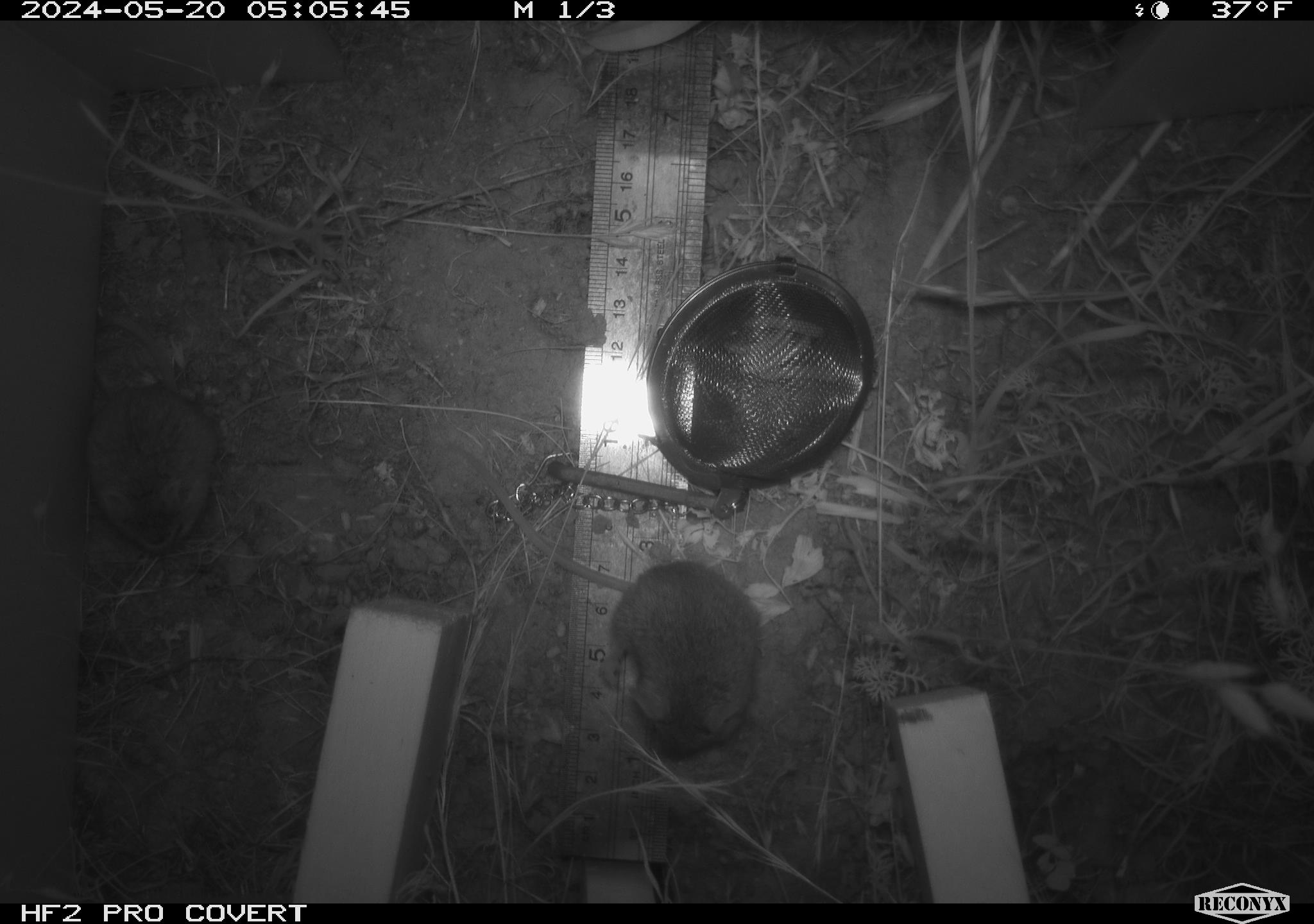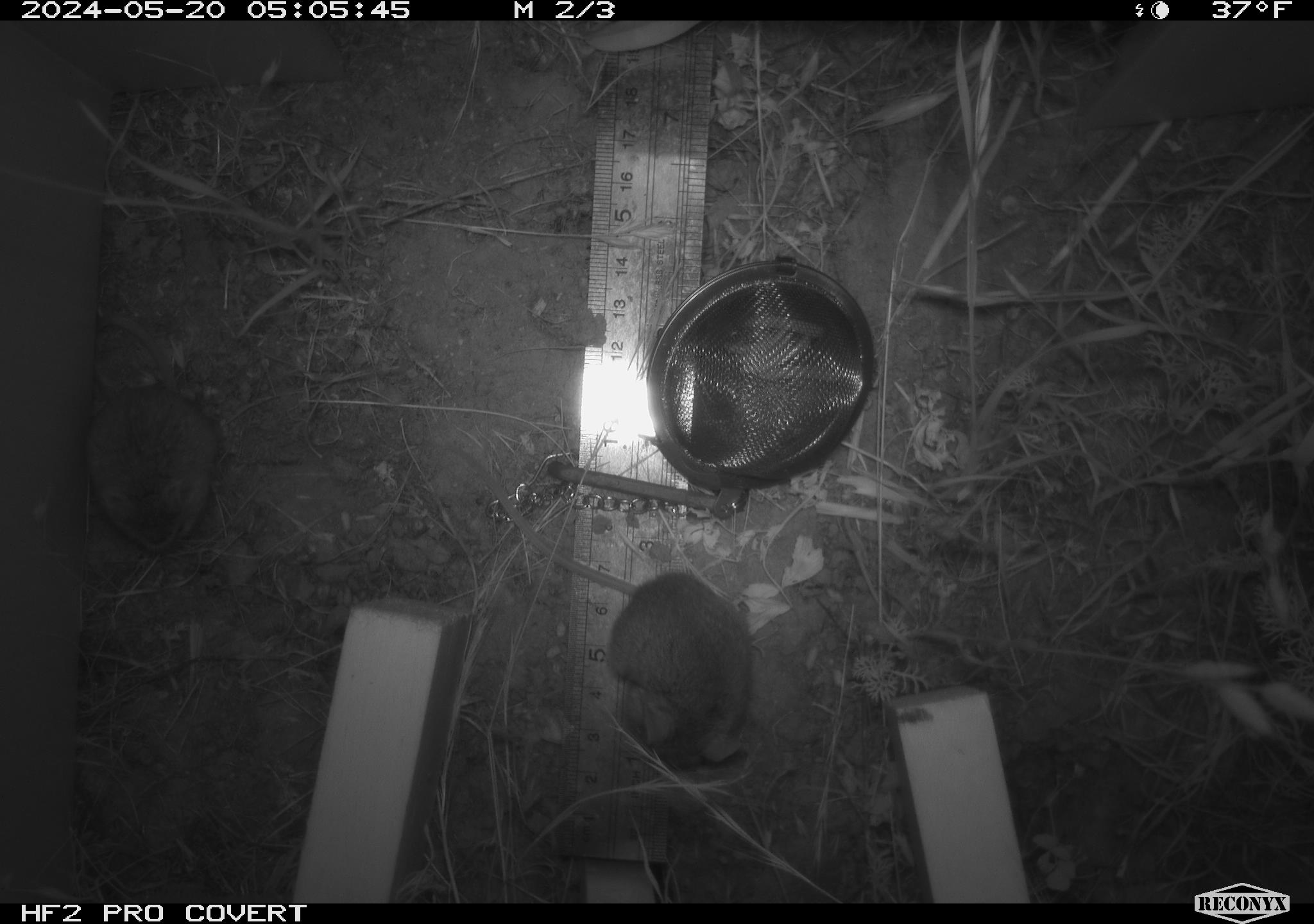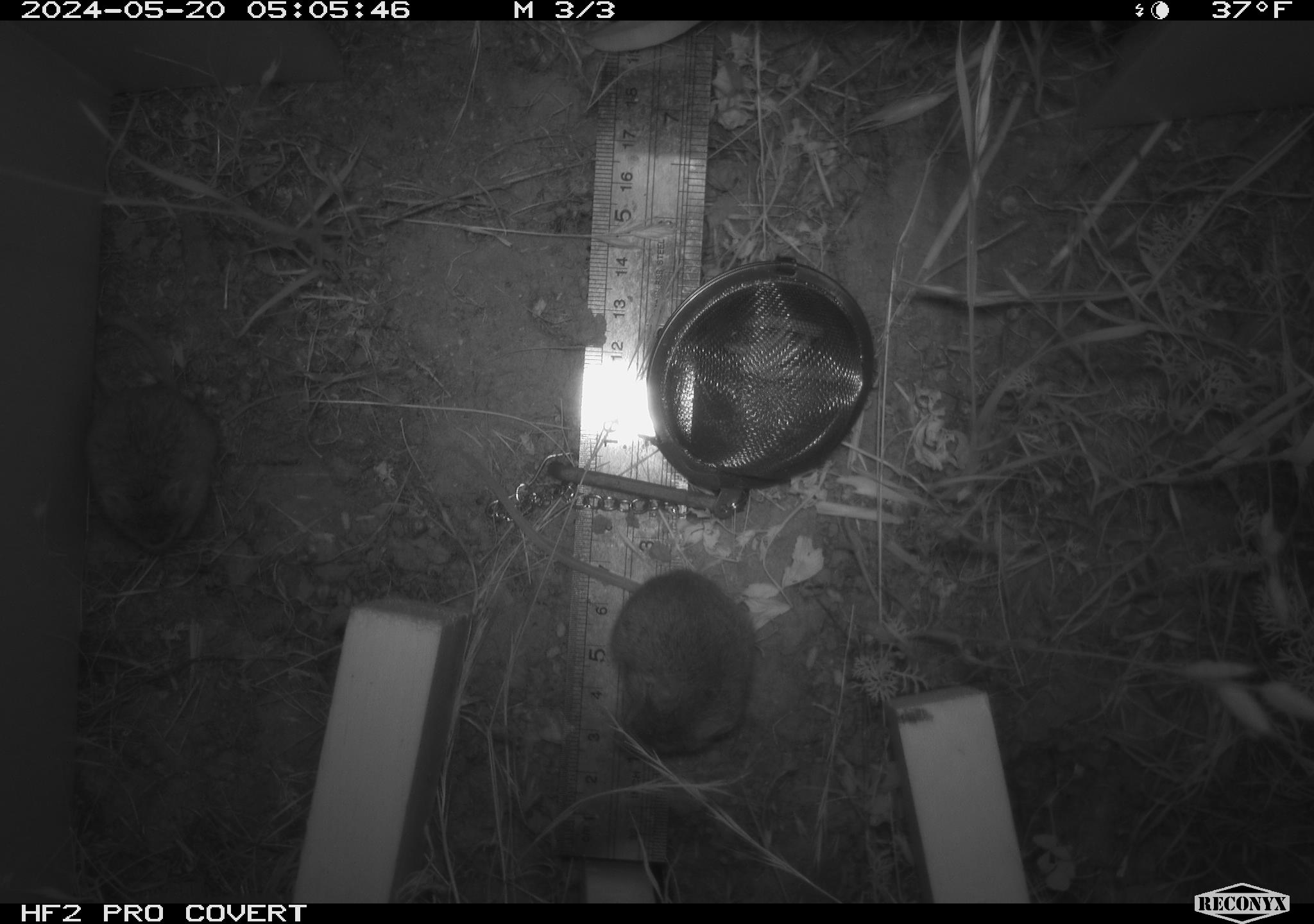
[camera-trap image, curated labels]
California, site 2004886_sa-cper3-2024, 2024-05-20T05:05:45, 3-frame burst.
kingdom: Animalia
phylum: Chordata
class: Mammalia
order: Rodentia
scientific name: Rodentia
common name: rodent